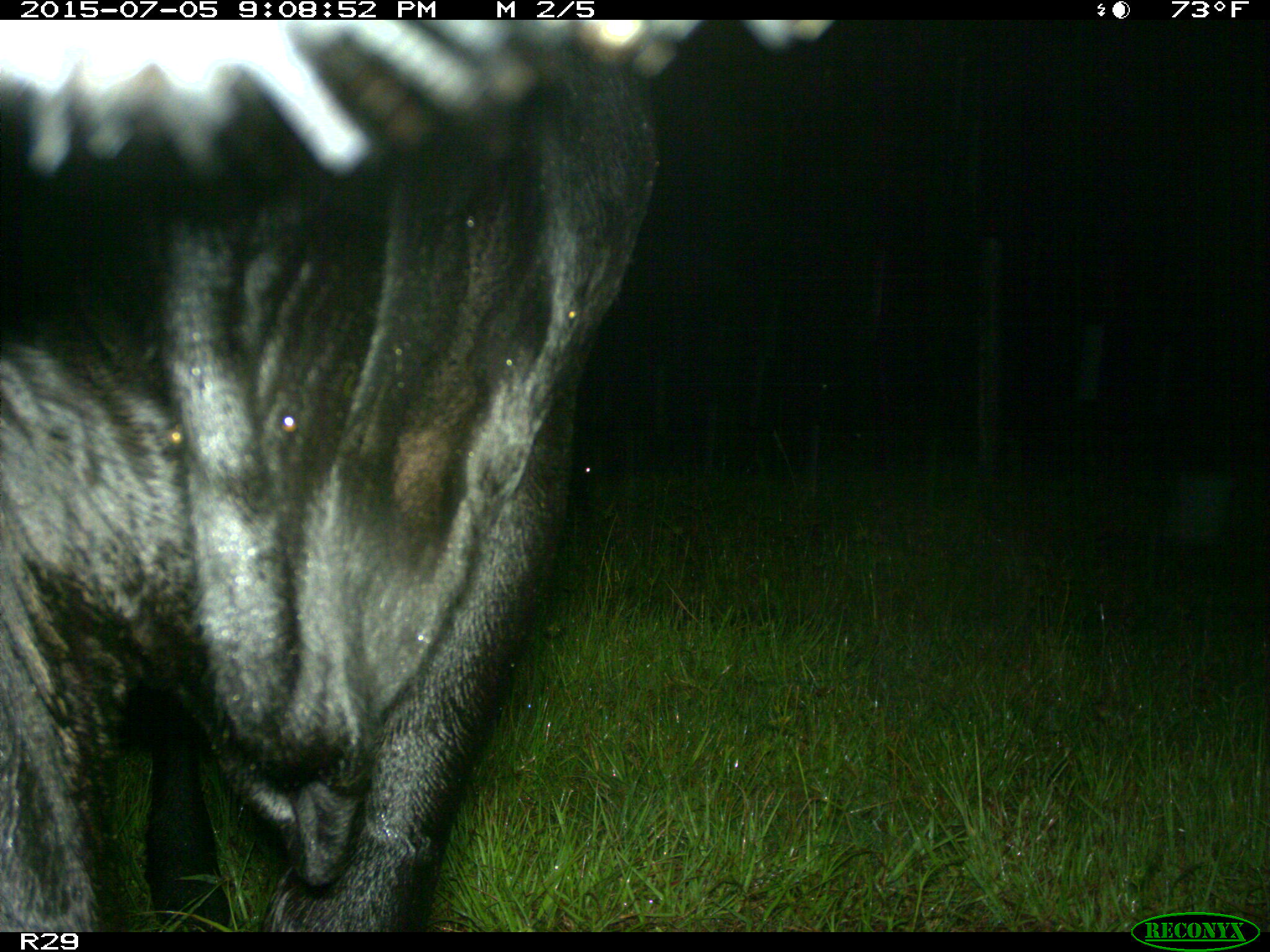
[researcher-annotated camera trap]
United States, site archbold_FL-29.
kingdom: Animalia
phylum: Chordata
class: Mammalia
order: Artiodactyla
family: Bovidae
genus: Bos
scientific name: Bos taurus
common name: domestic cow